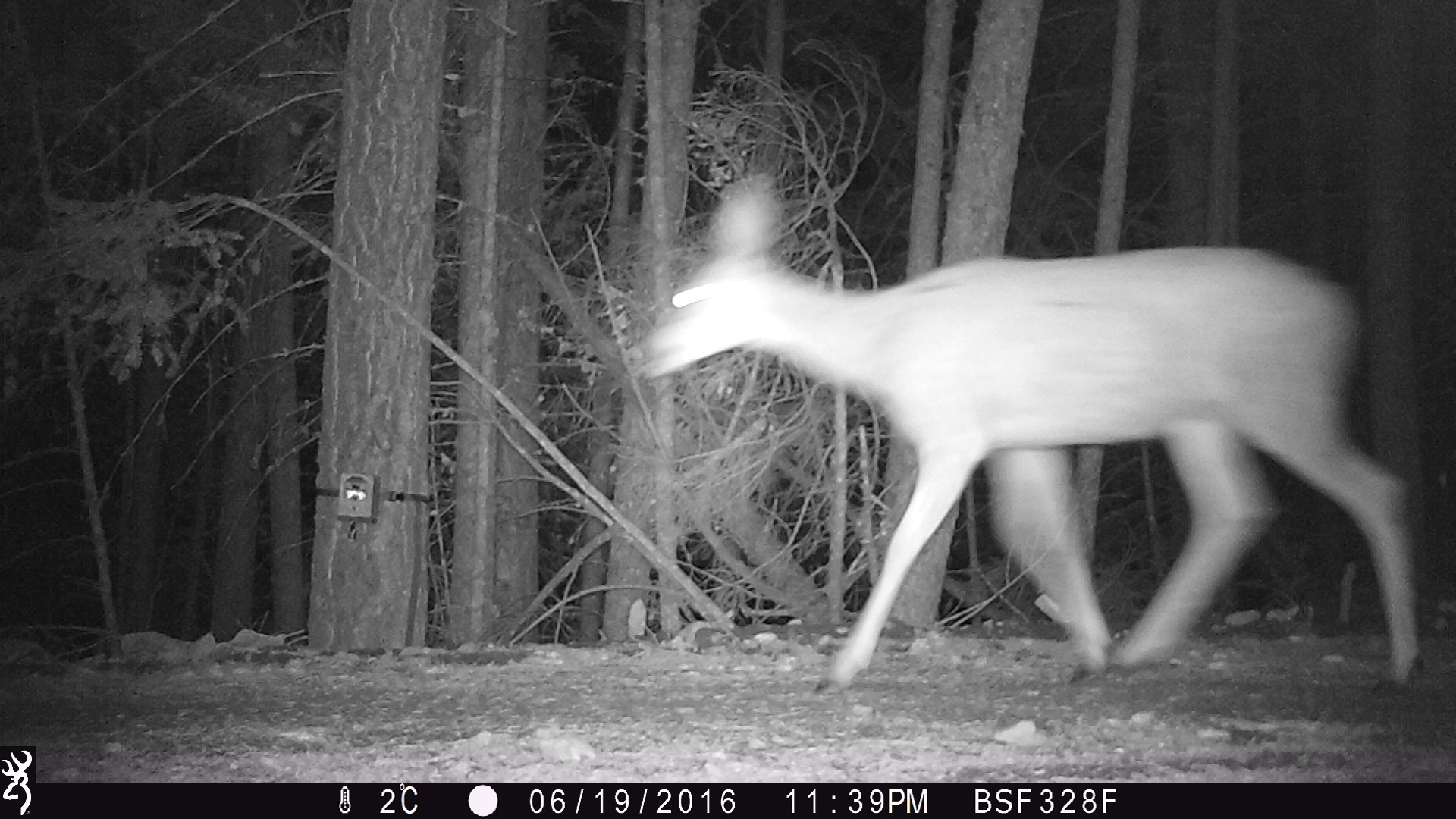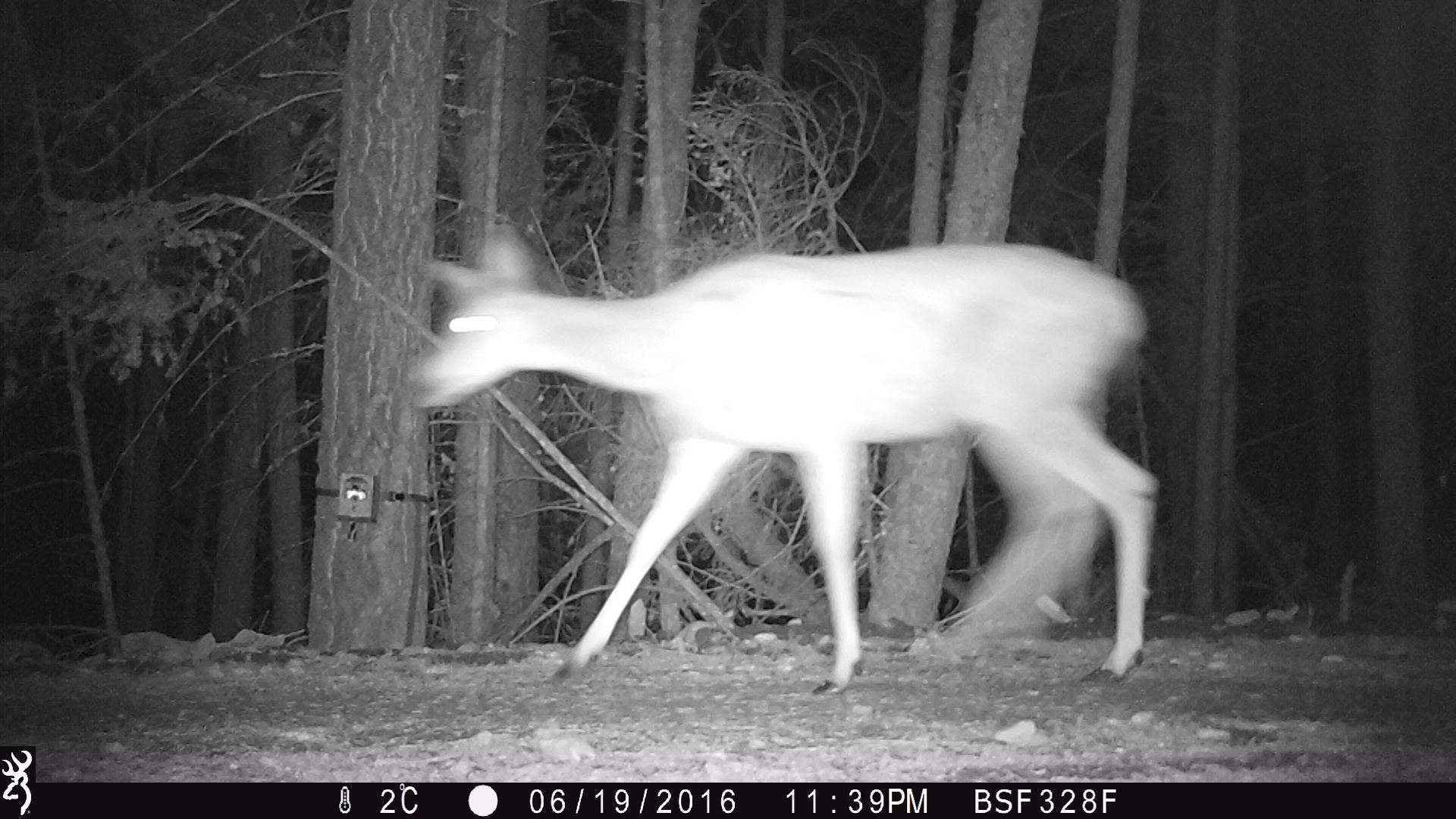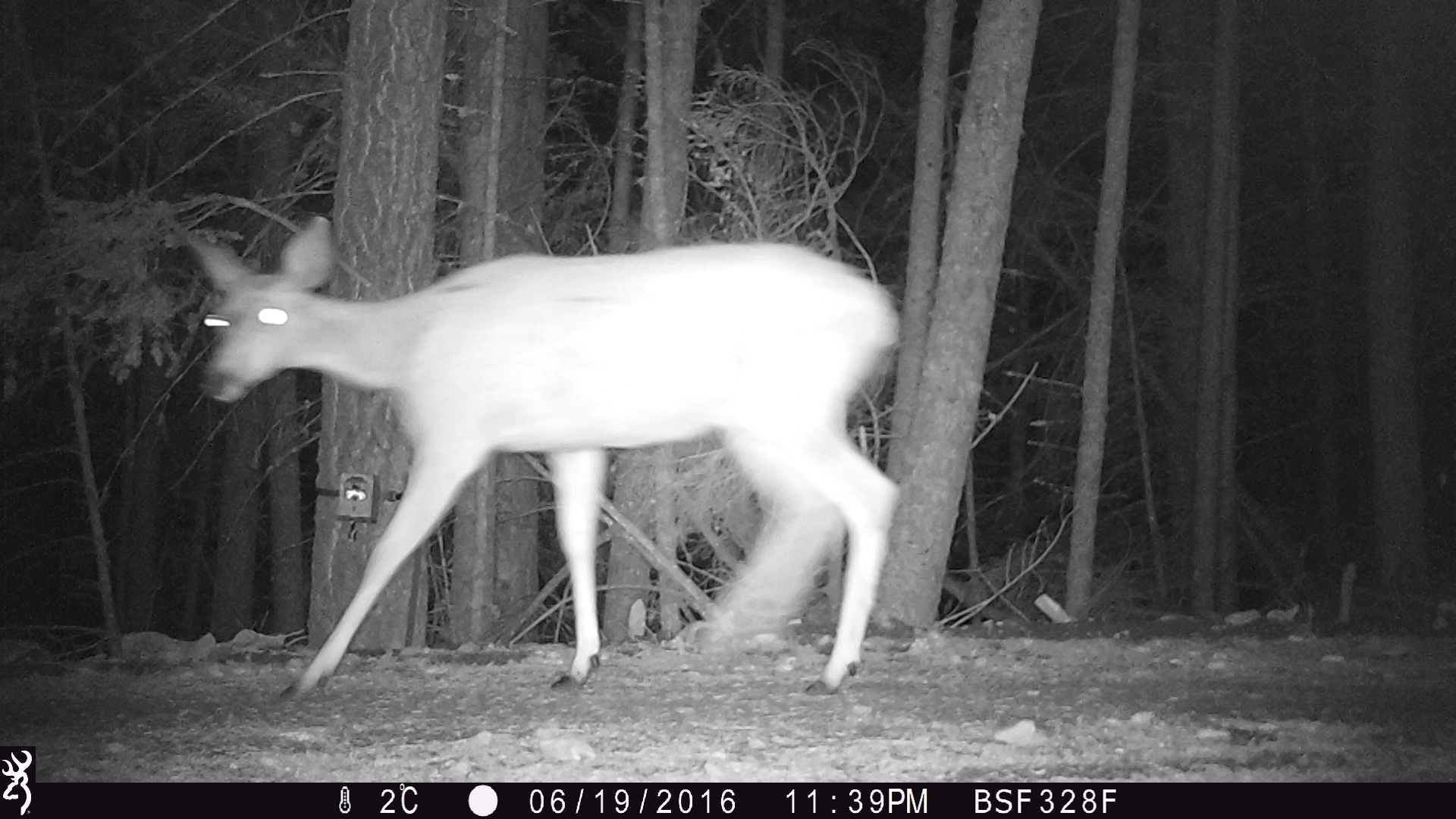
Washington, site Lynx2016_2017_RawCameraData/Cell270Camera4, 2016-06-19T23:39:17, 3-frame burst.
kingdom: Animalia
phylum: Chordata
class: Mammalia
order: Artiodactyla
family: Cervidae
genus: Odocoileus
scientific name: Odocoileus hemionus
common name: mule deer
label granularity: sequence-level